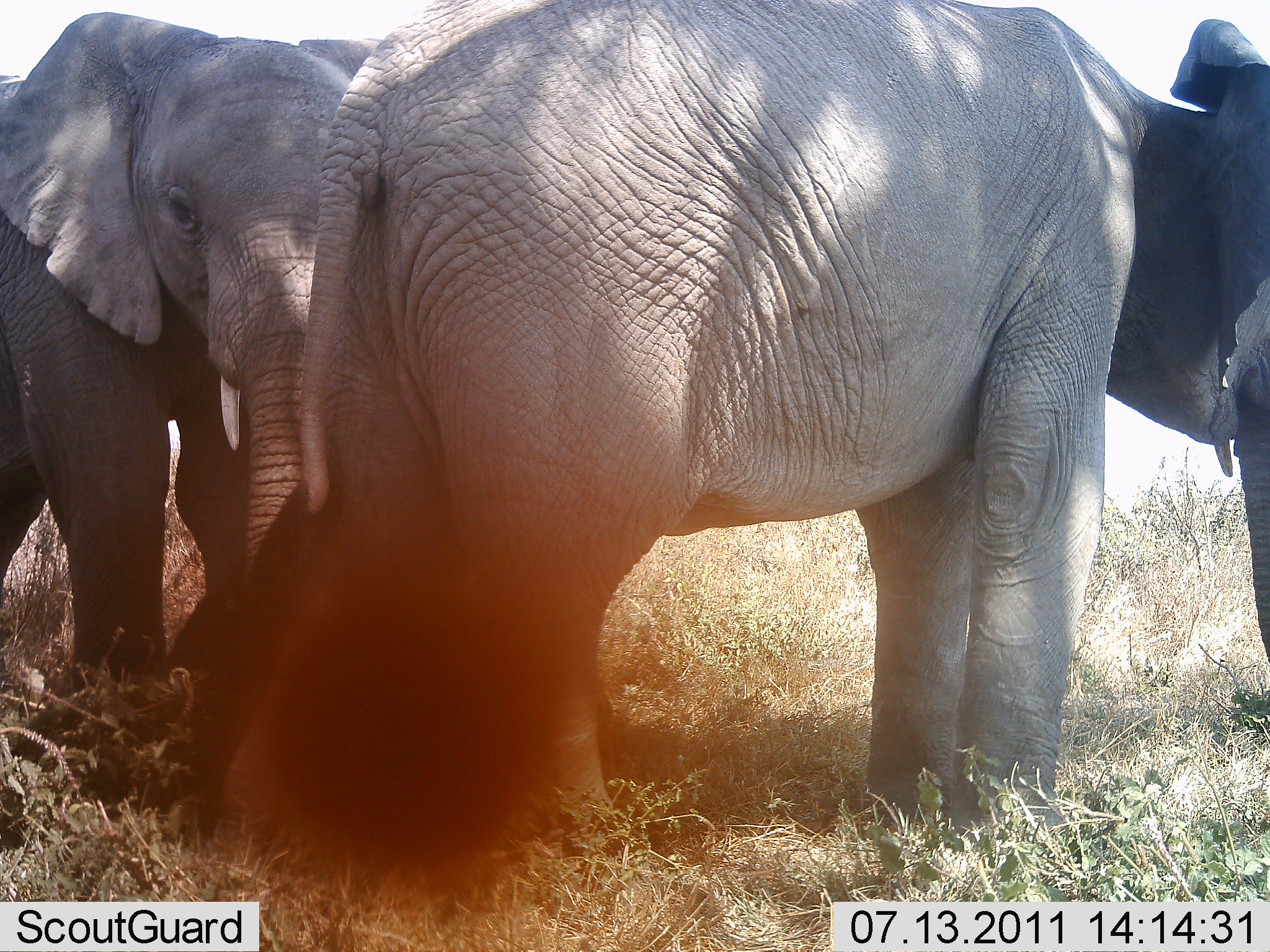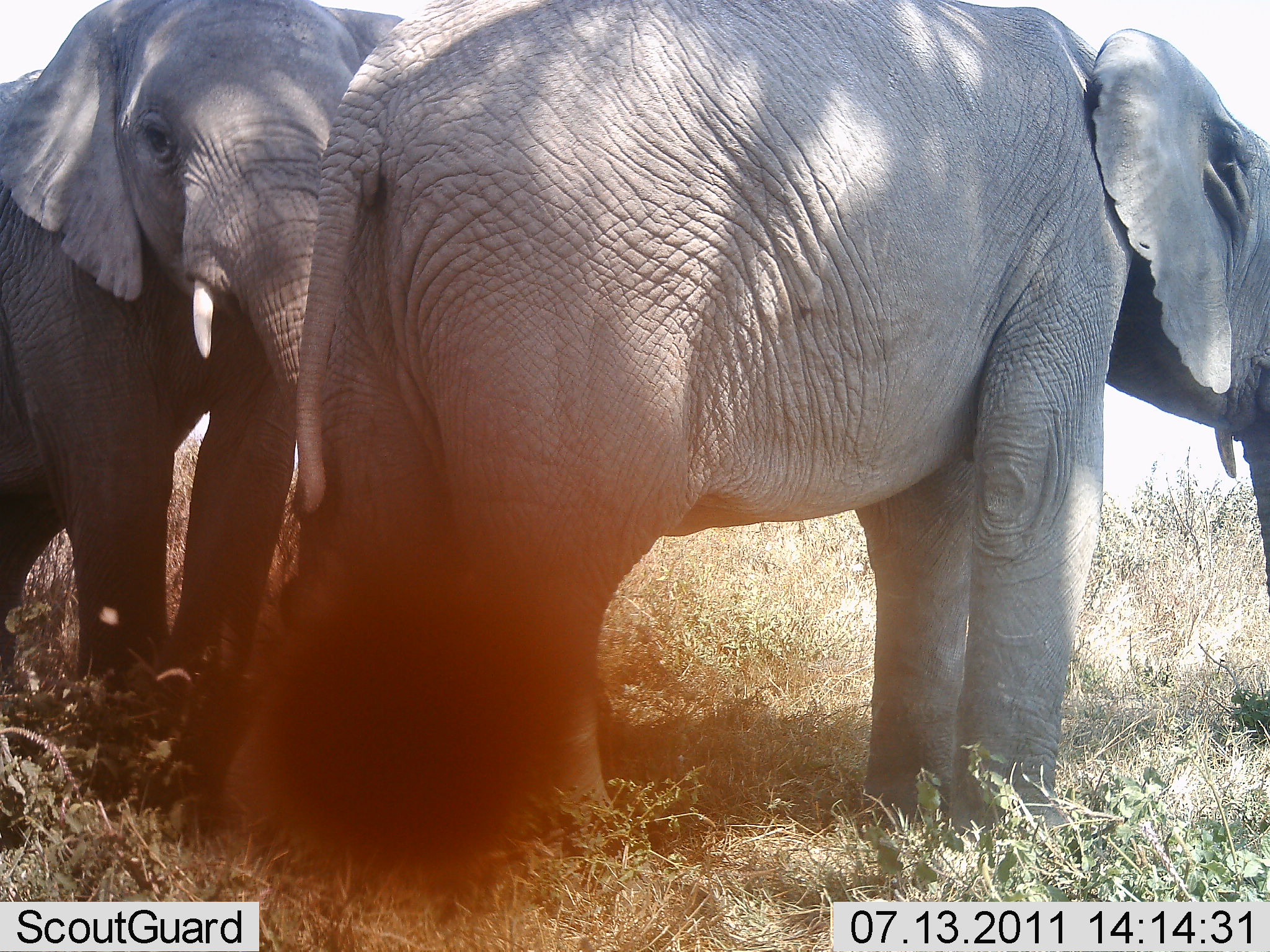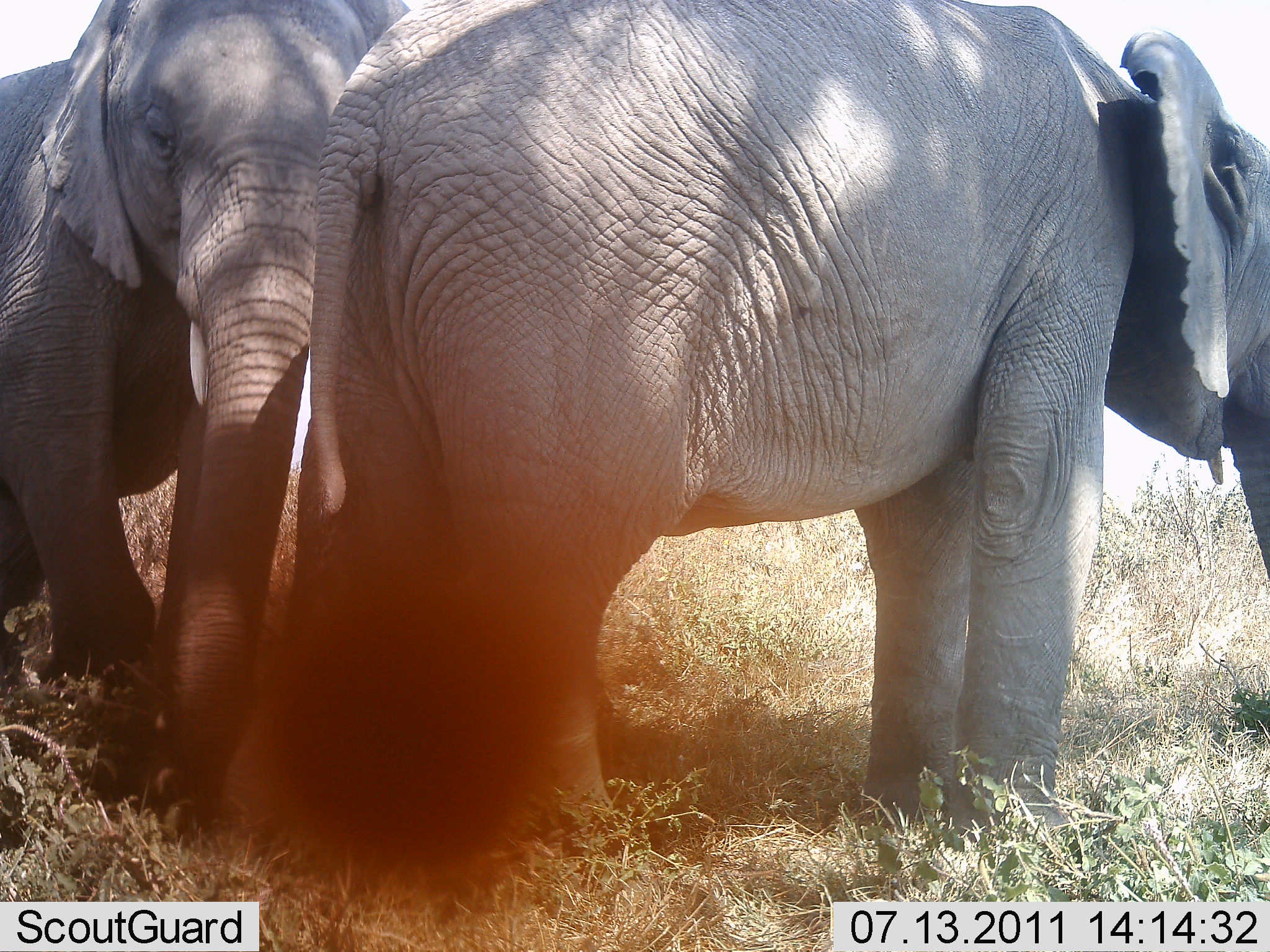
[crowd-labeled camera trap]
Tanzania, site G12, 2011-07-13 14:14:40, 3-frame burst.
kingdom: Animalia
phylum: Chordata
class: Mammalia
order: Proboscidea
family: Elephantidae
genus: Loxodonta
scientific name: Loxodonta africana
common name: african bush elephant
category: elephant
Elephant (african bush elephant) (Loxodonta africana), count 2. Behavior (volunteer vote fractions): standing 82%, resting 0%, moving 9%, interacting 18%. Young present (vote fraction): 0%. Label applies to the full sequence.